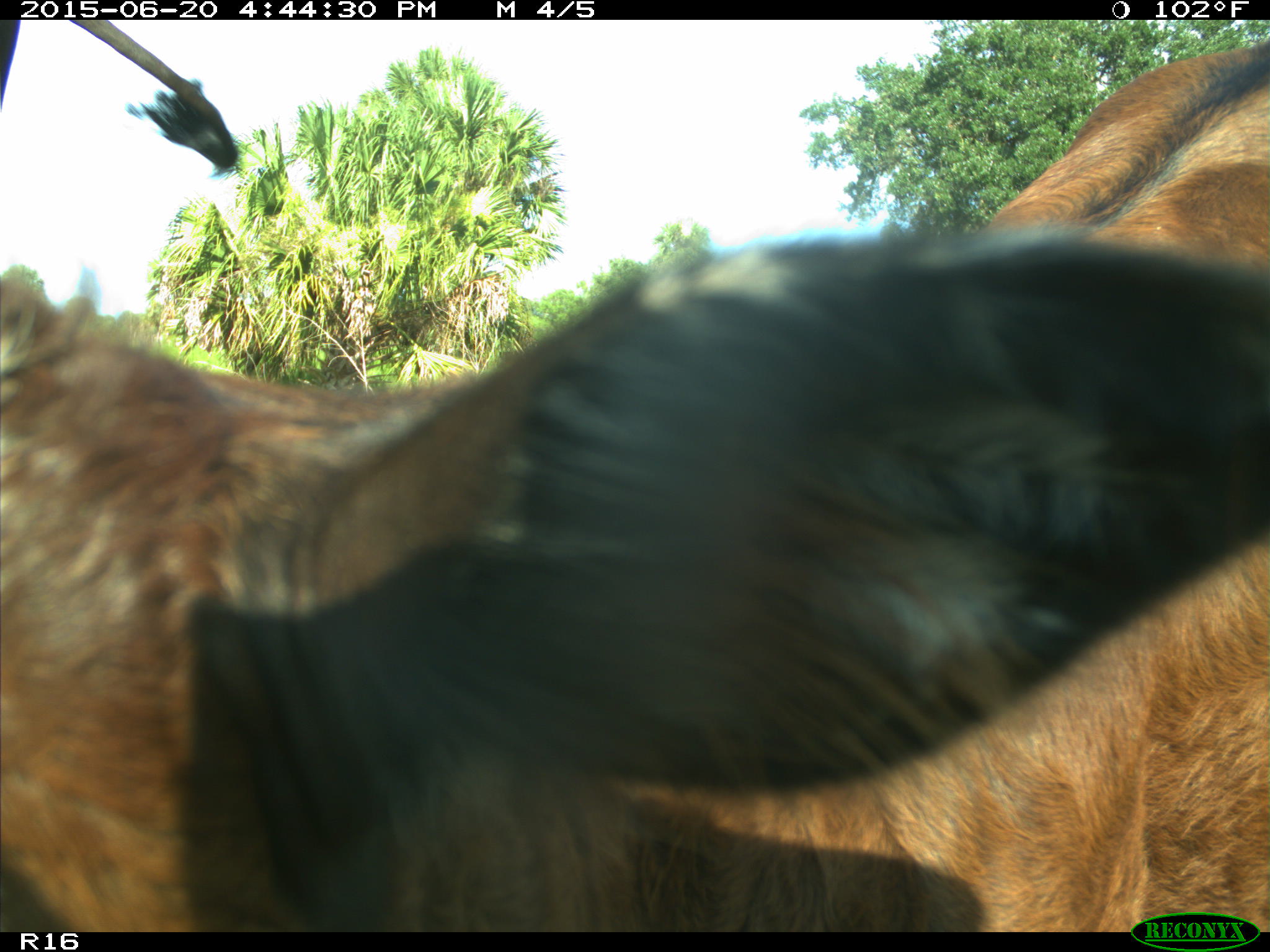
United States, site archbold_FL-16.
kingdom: Animalia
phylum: Chordata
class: Mammalia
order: Artiodactyla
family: Bovidae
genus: Bos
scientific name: Bos taurus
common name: domestic cow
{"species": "Bos taurus (domestic cow)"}